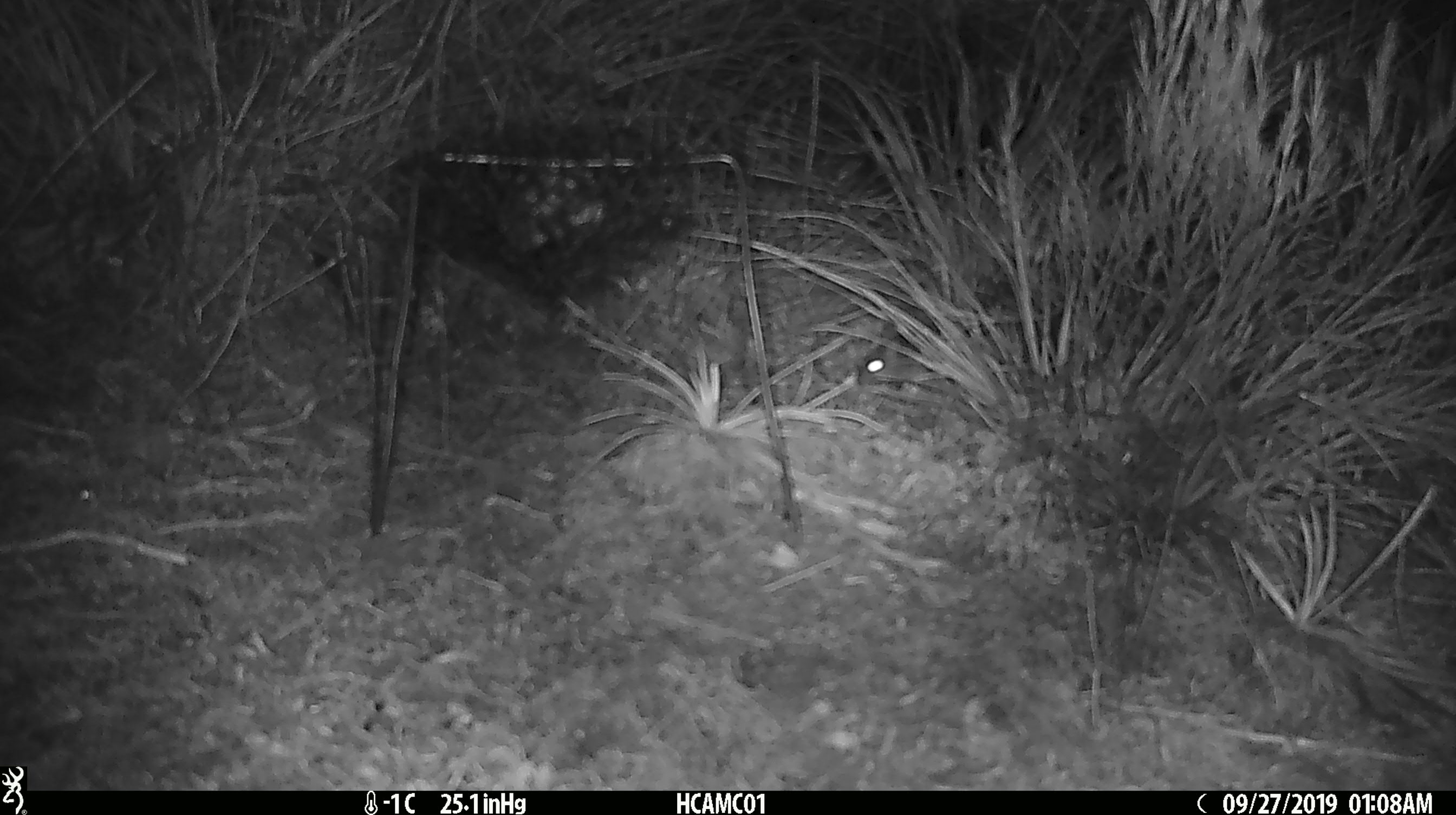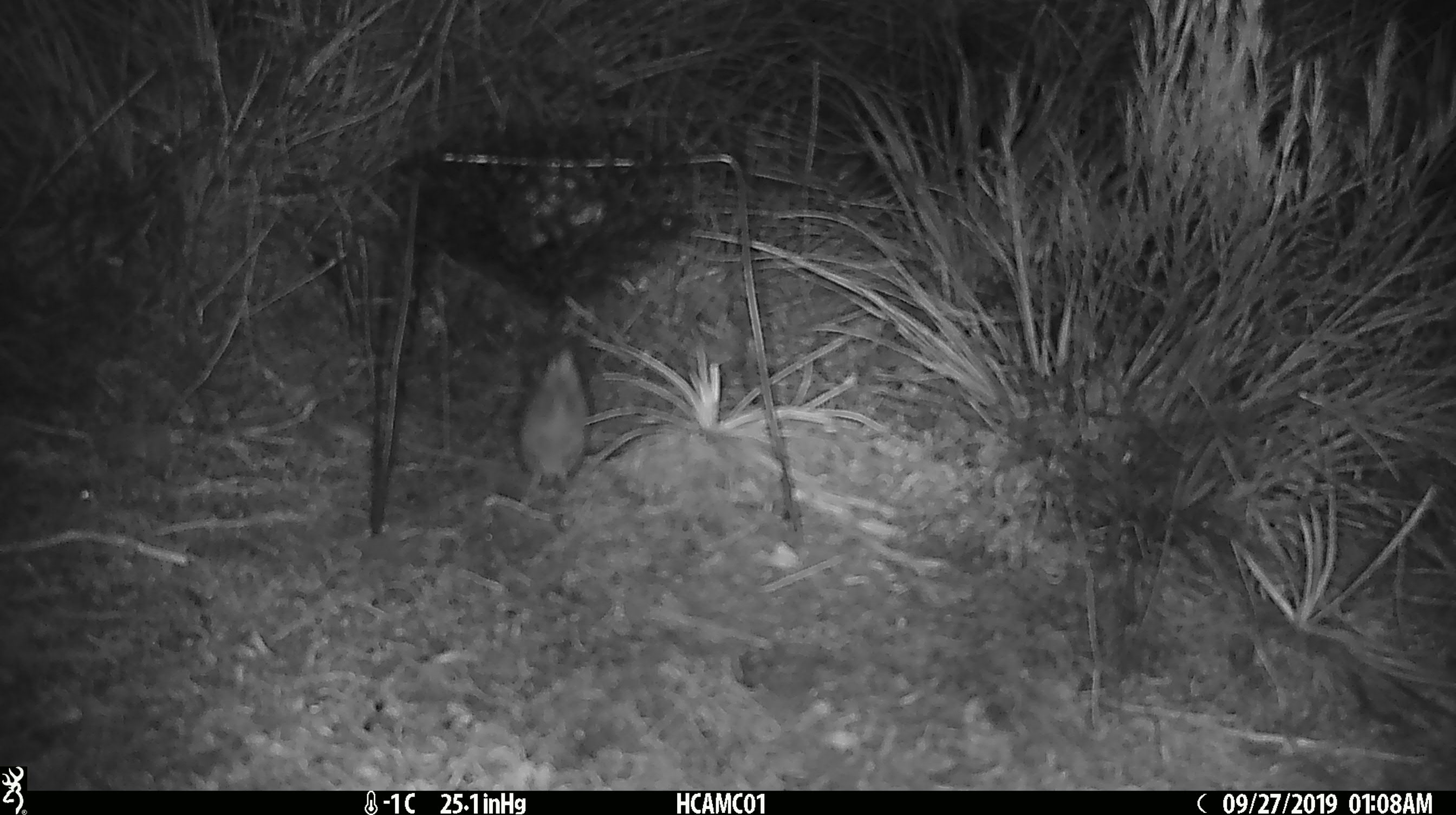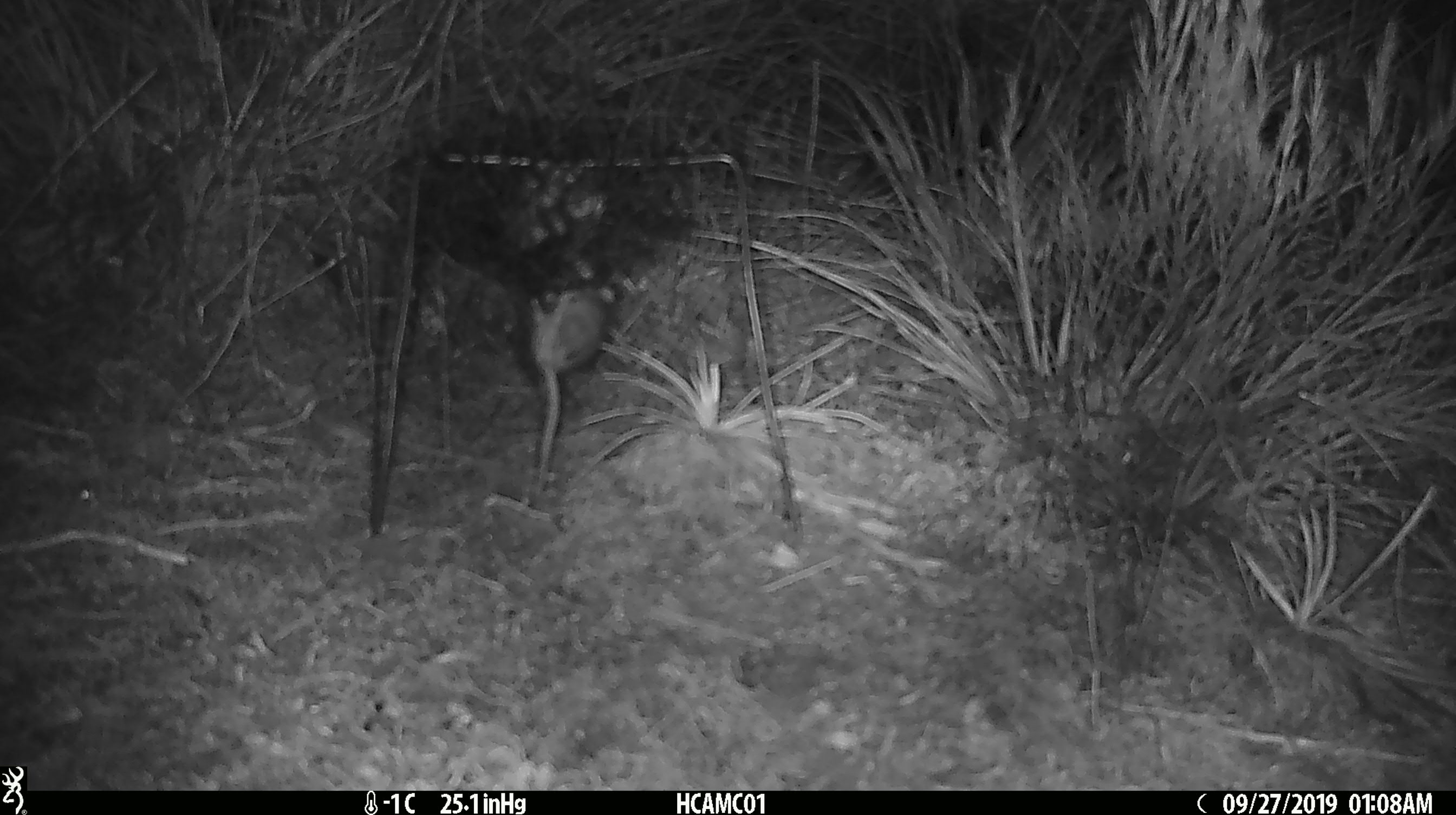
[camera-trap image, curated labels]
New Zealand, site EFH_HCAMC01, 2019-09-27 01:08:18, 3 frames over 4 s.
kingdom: Animalia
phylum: Chordata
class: Mammalia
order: Rodentia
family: Muridae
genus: Mus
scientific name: Mus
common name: mouse